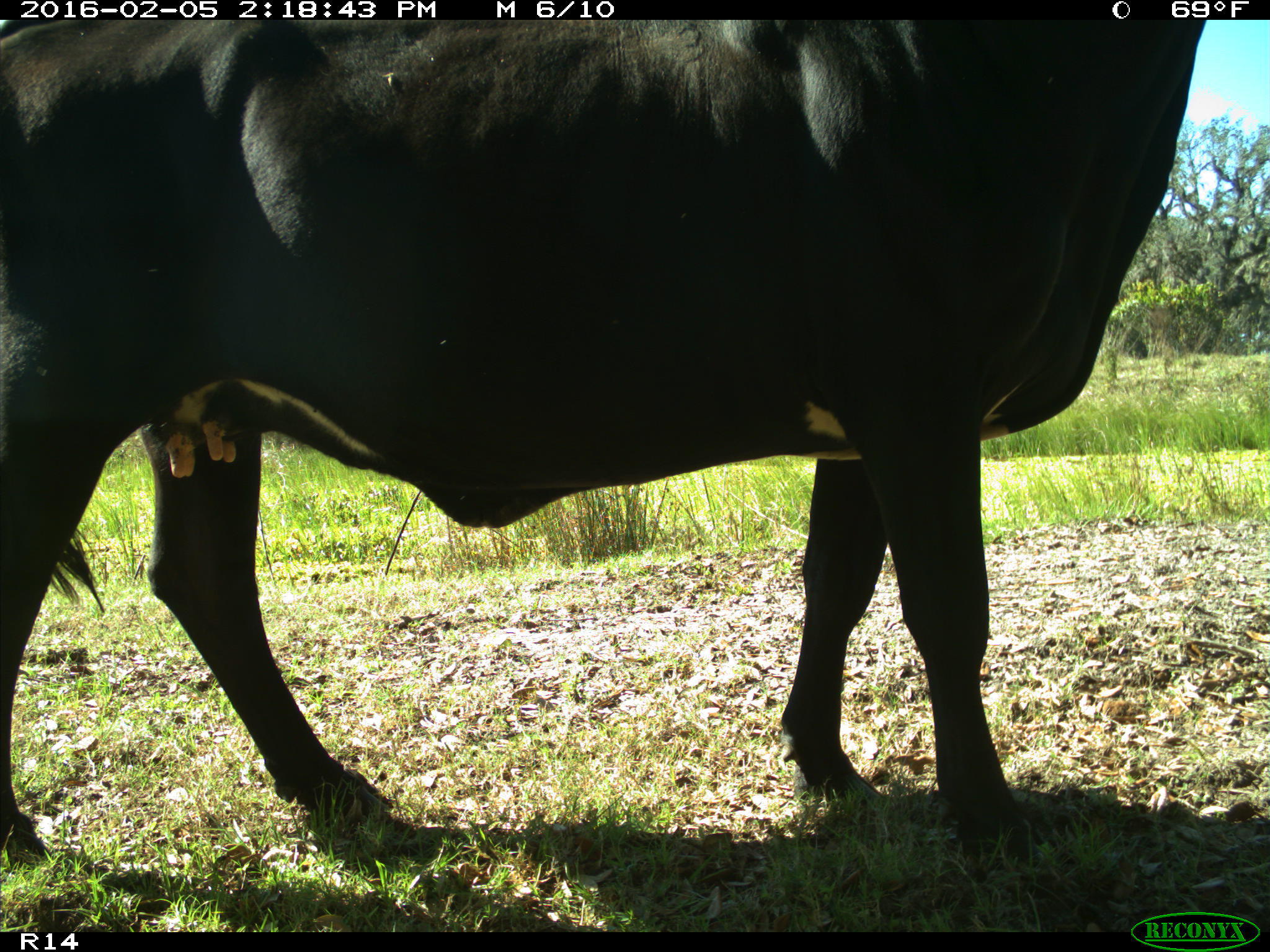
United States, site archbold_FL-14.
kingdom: Animalia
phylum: Chordata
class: Mammalia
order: Artiodactyla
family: Bovidae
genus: Bos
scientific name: Bos taurus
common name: domestic cow